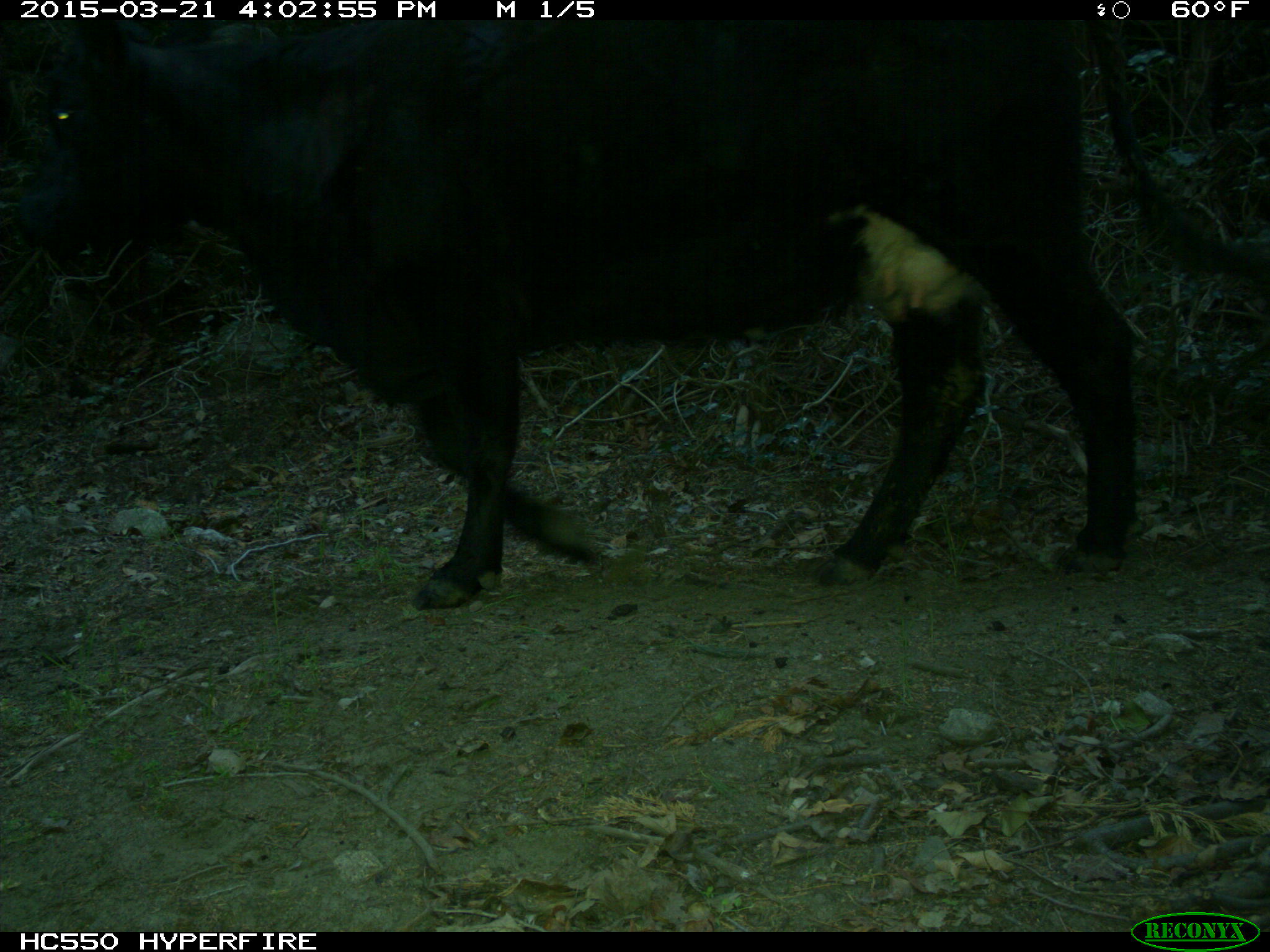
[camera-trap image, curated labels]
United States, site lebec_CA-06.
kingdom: Animalia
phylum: Chordata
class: Mammalia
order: Artiodactyla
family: Bovidae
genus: Bos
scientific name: Bos taurus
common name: domestic cow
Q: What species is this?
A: Bos taurus (domestic cow).